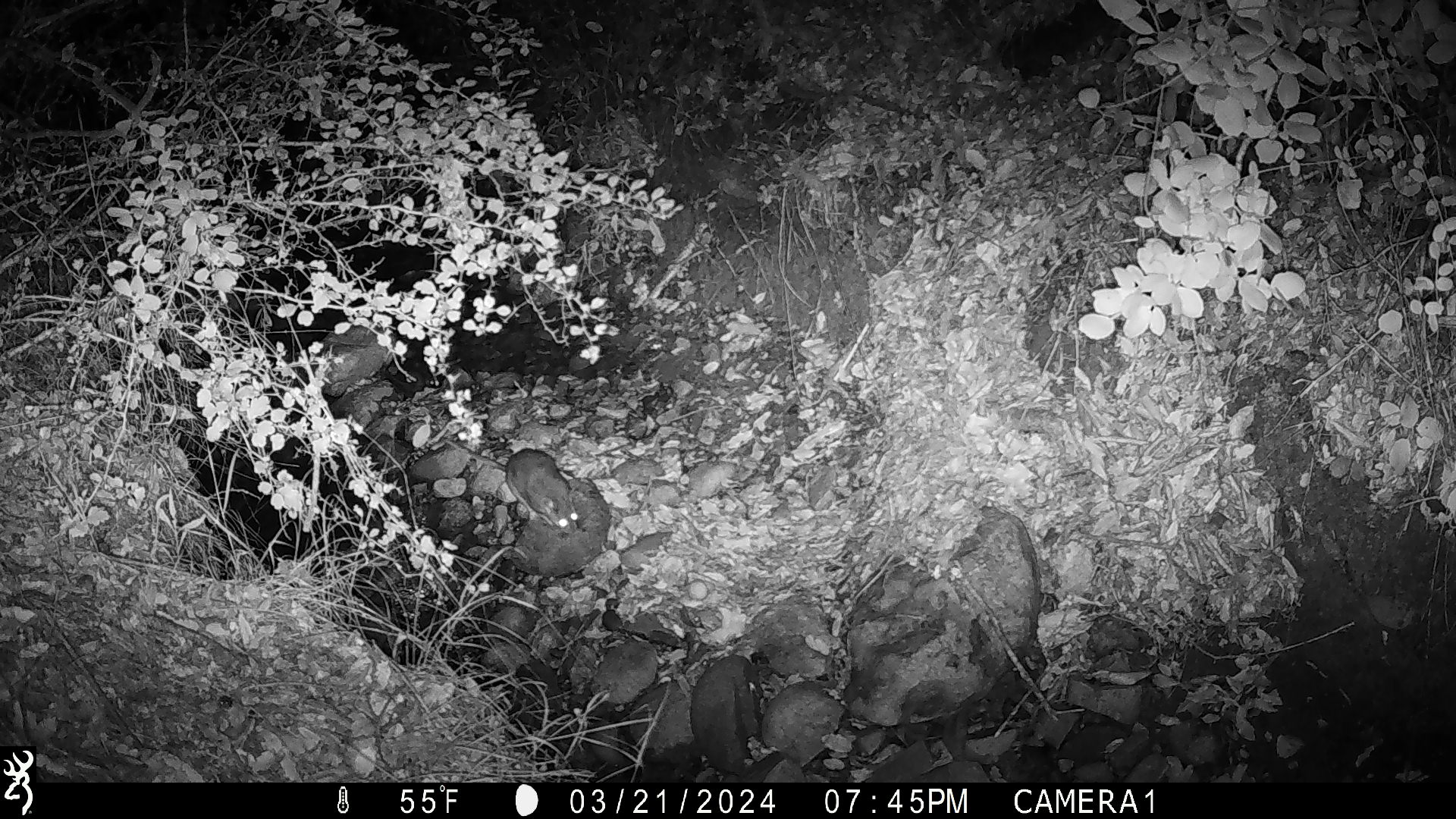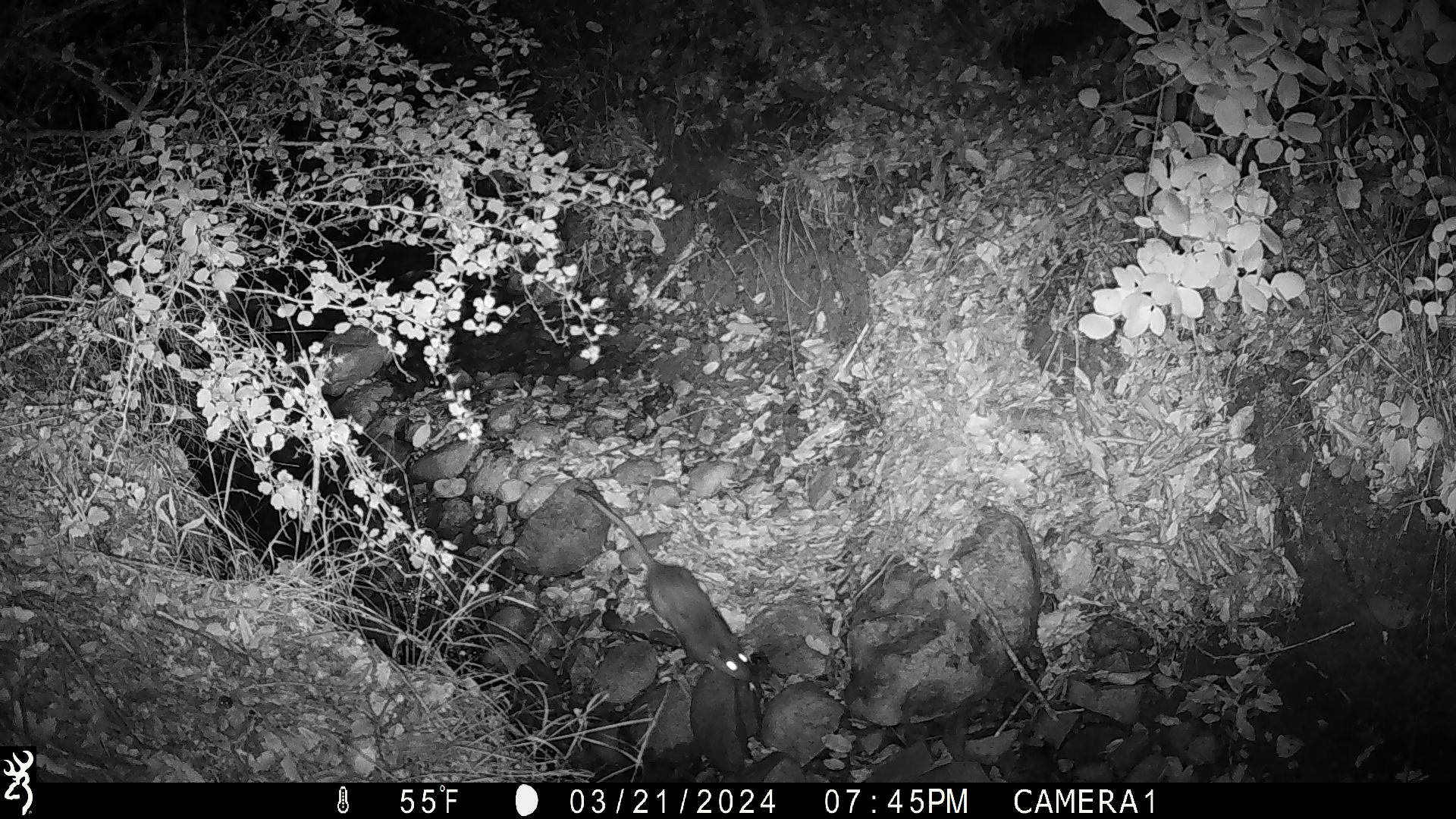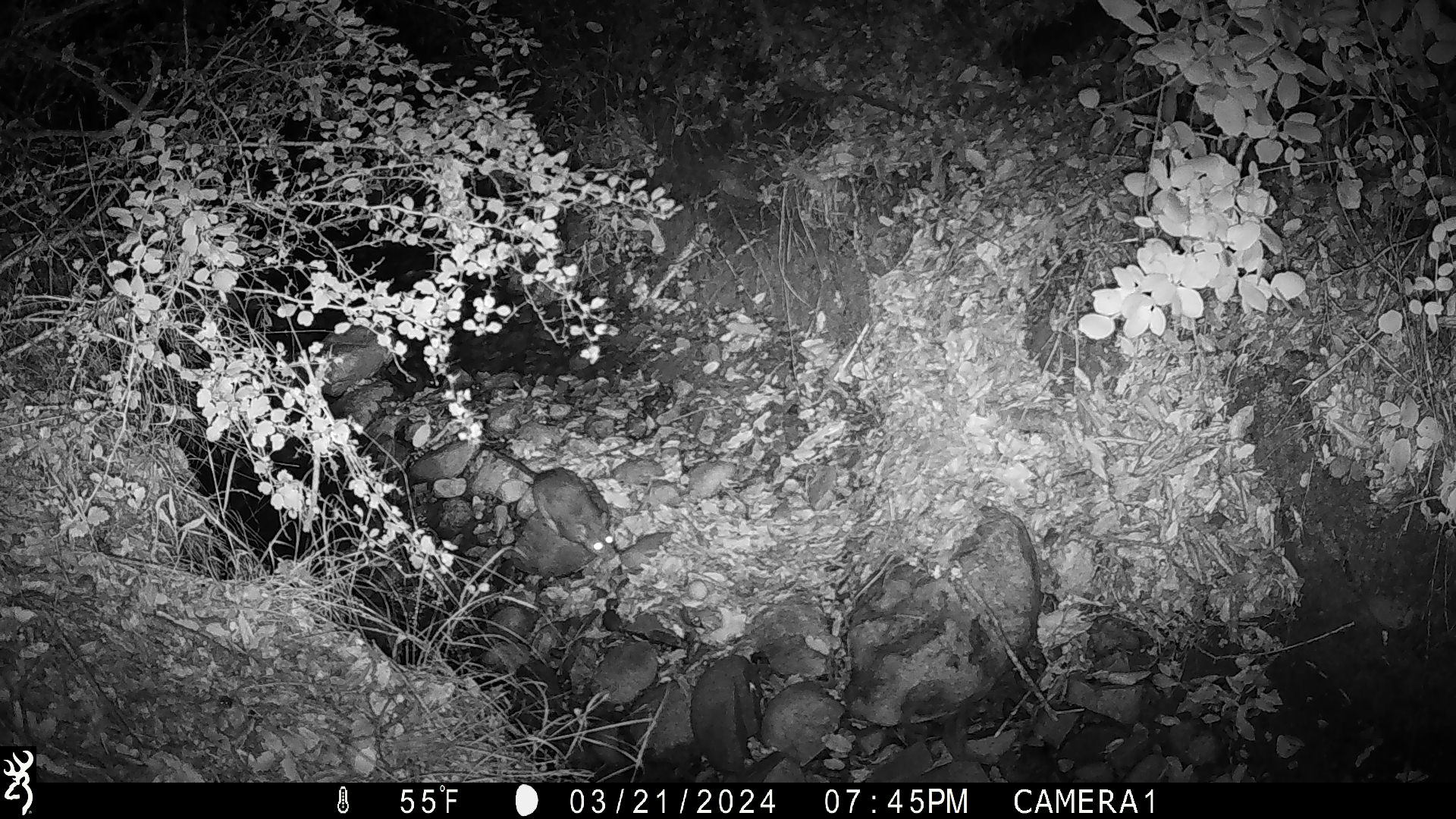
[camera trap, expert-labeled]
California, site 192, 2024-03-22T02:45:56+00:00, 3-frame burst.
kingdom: Animalia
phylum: Chordata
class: Mammalia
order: Rodentia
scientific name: Rodentia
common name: mouse or rat